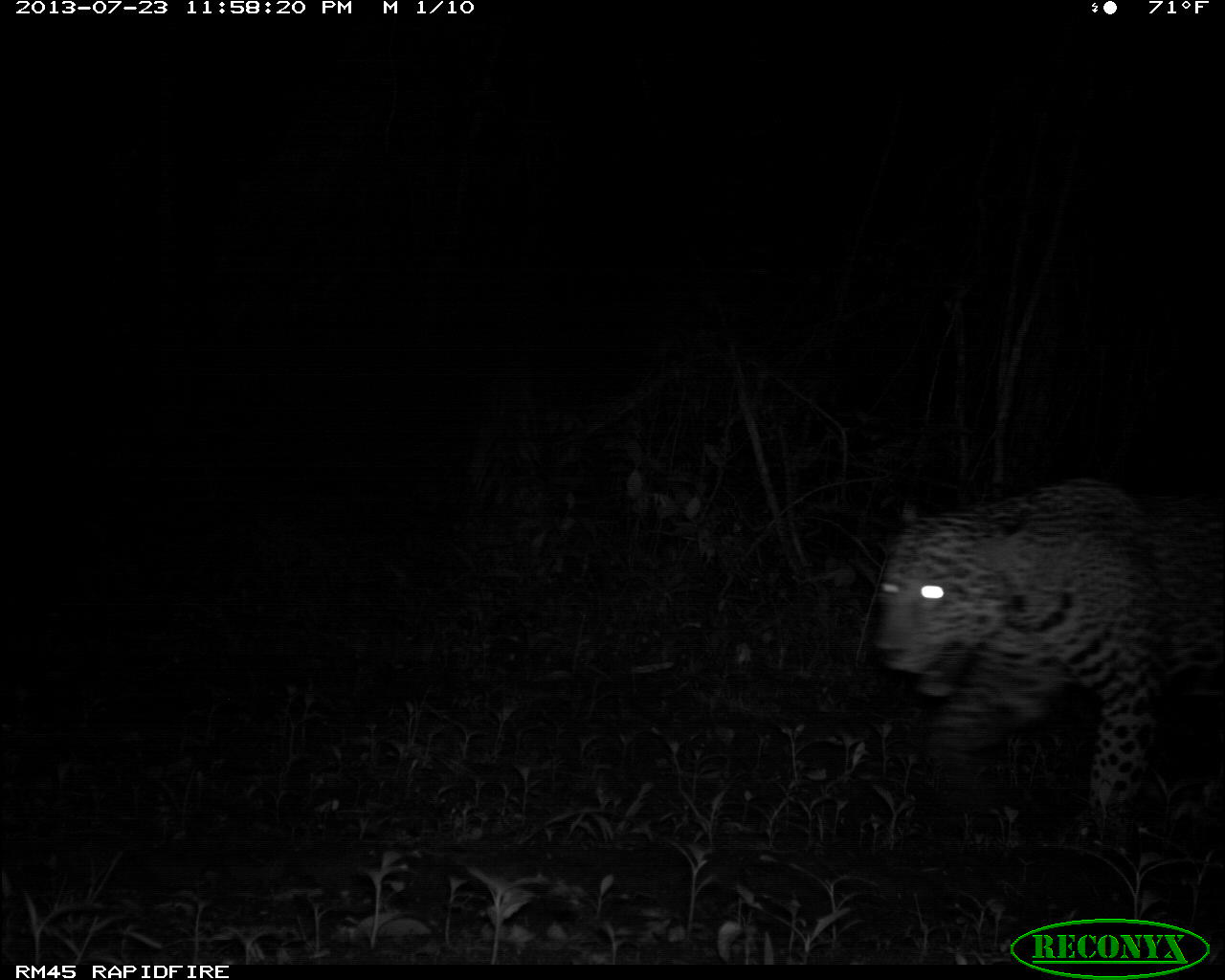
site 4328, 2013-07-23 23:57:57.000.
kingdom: Animalia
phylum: Chordata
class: Mammalia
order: Carnivora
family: Felidae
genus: Panthera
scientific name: Panthera onca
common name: jaguar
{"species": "Panthera onca (jaguar)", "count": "1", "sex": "male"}